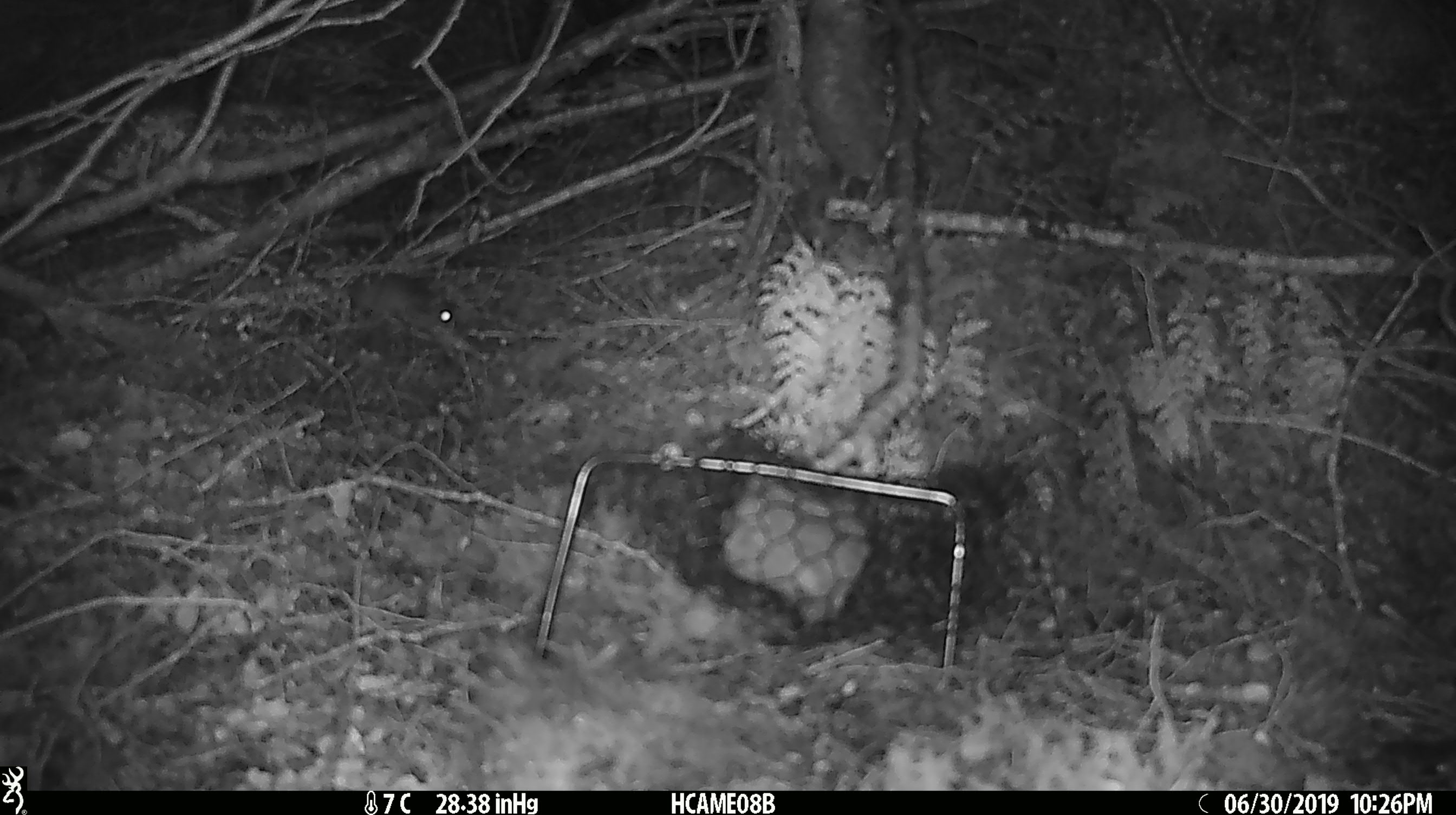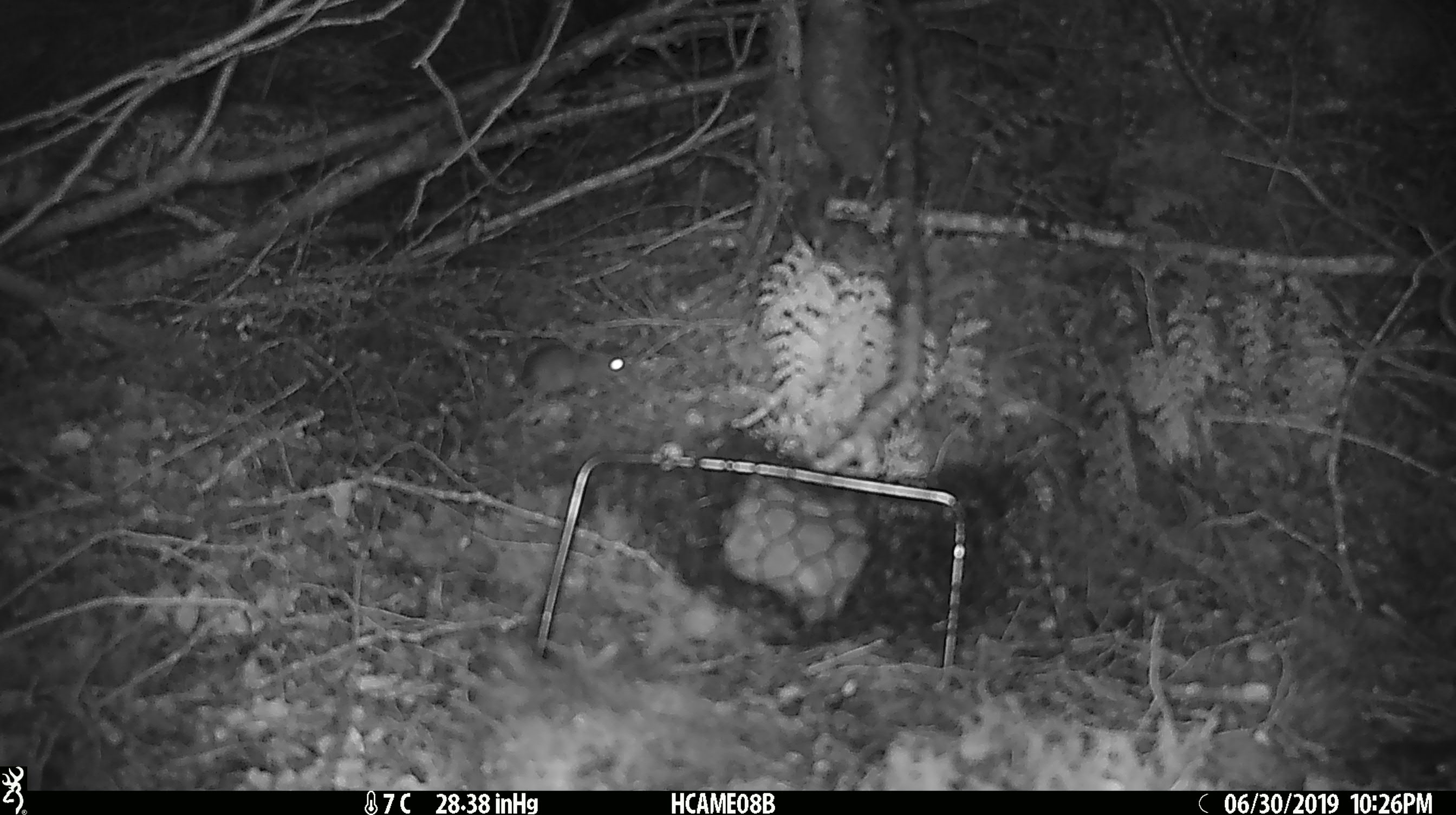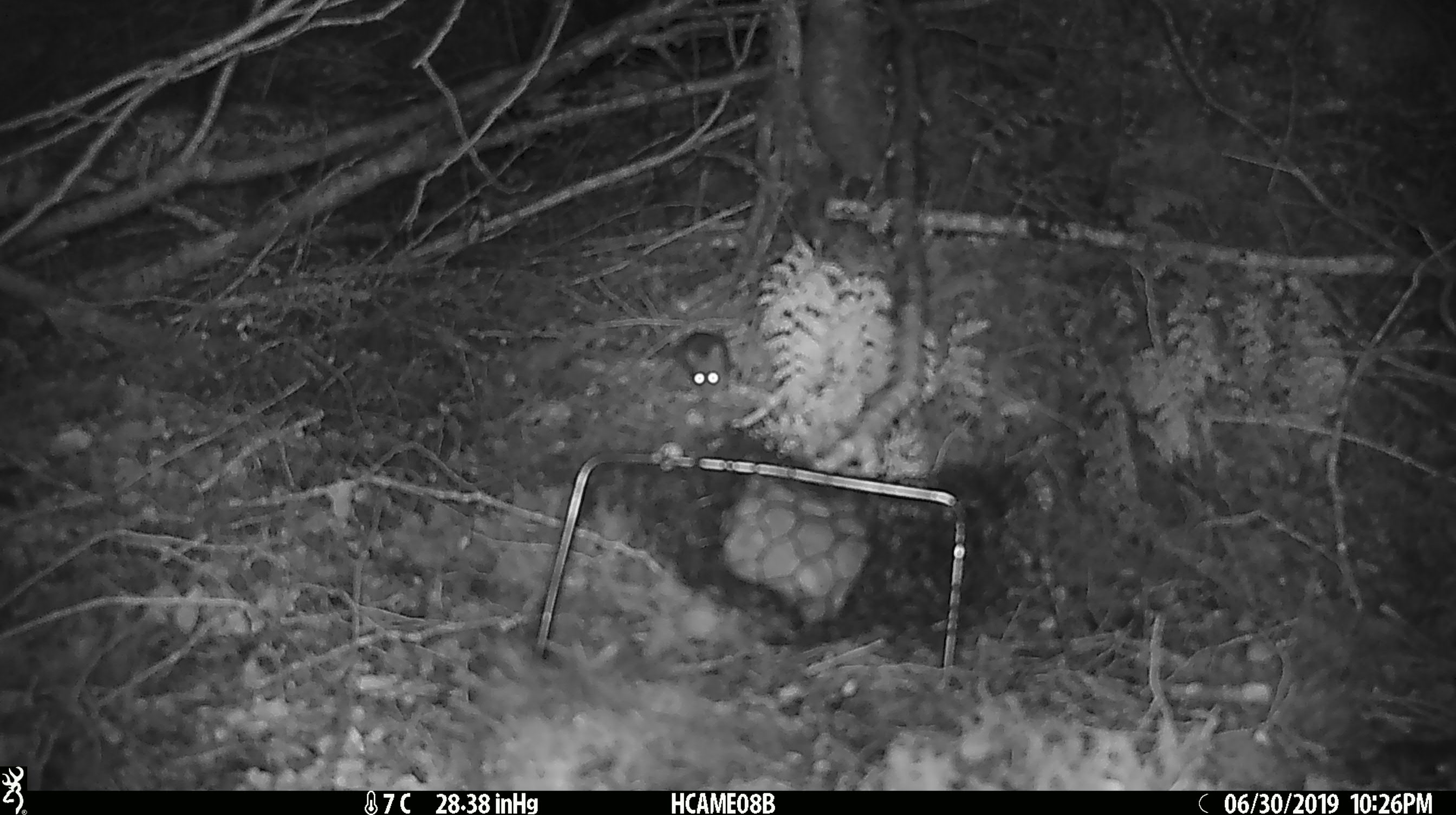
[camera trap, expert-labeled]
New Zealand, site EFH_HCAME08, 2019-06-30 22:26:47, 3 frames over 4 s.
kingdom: Animalia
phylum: Chordata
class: Mammalia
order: Rodentia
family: Muridae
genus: Mus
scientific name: Mus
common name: mouse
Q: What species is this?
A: Mouse (Mus).